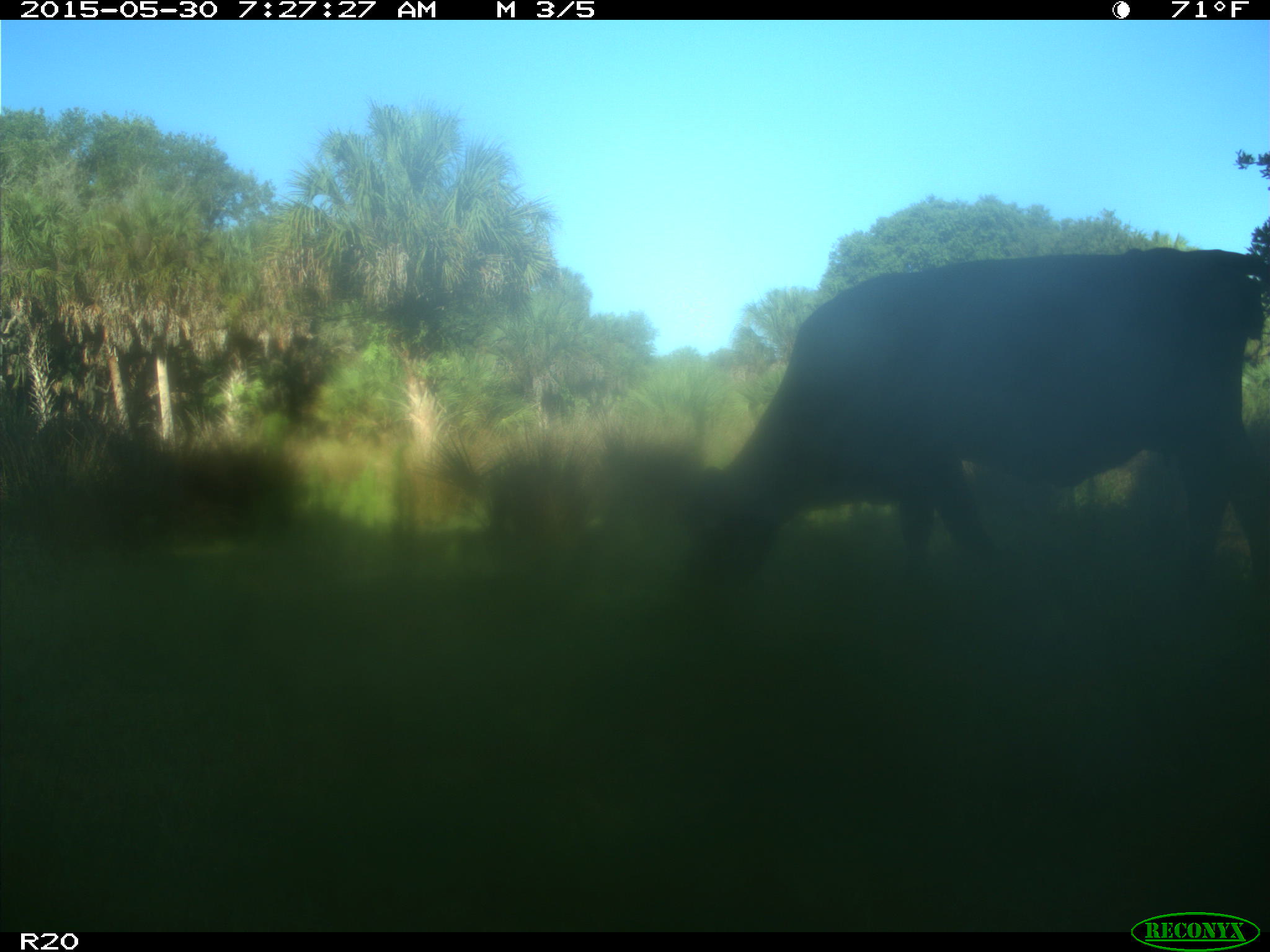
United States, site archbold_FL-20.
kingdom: Animalia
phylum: Chordata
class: Mammalia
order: Artiodactyla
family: Bovidae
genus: Bos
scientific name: Bos taurus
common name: domestic cow